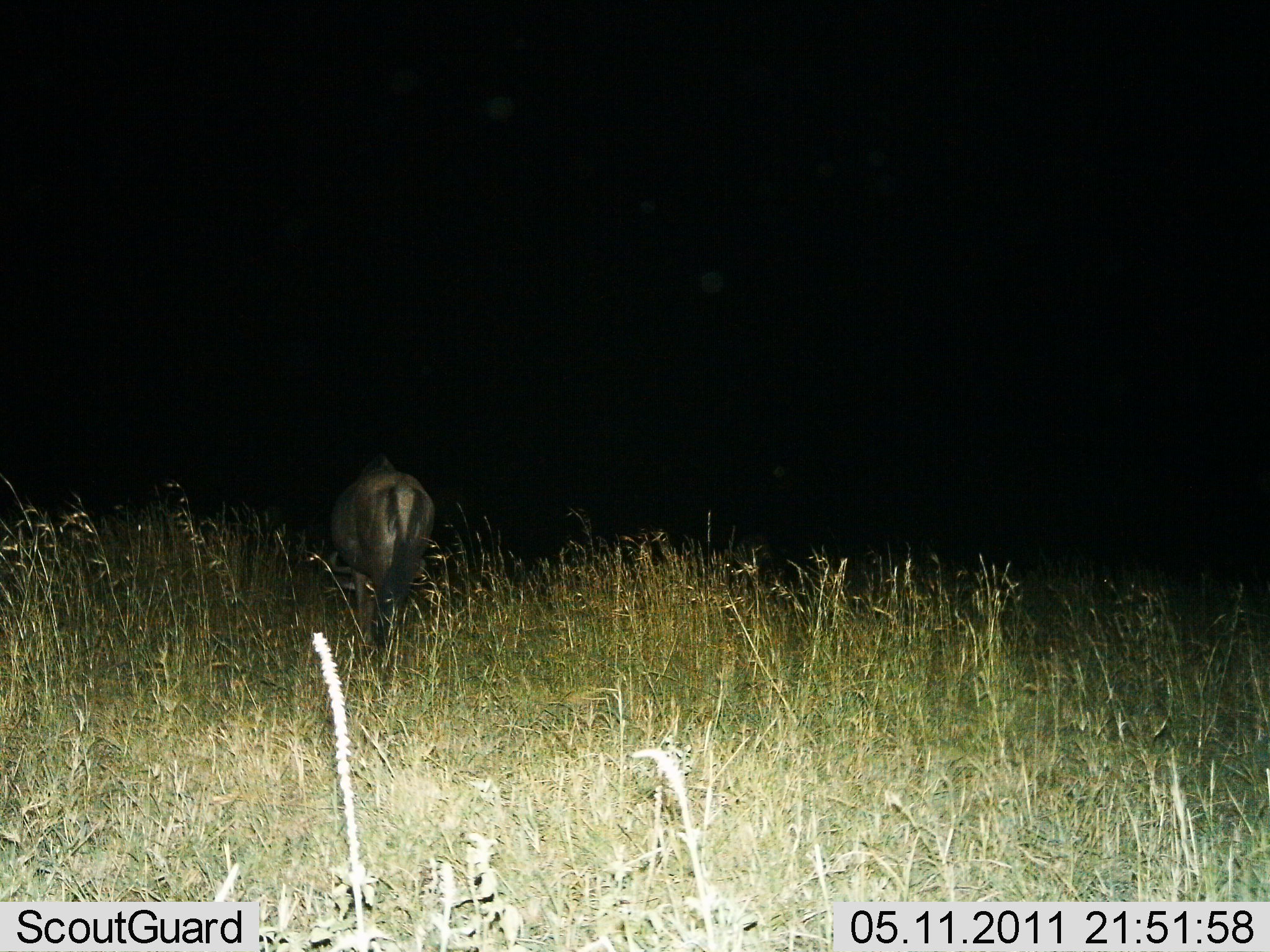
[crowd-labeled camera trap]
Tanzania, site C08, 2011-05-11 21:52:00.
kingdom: Animalia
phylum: Chordata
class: Mammalia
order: Artiodactyla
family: Bovidae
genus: Connochaetes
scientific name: Connochaetes taurinus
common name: blue wildebeest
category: wildebeest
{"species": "wildebeest (blue wildebeest) (Connochaetes taurinus)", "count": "1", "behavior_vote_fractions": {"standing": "73%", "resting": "0%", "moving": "27%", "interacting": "0%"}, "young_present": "0%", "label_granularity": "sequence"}